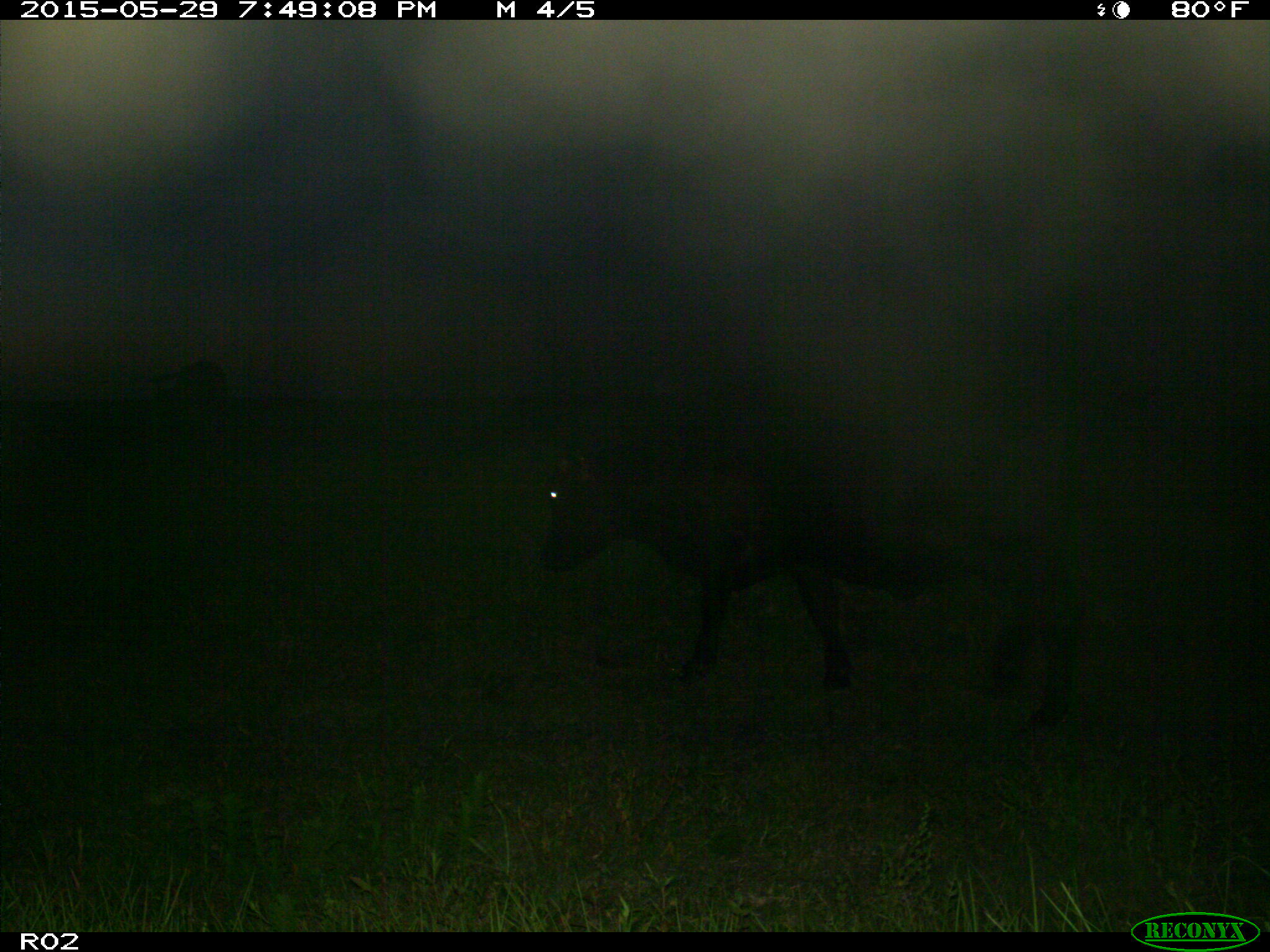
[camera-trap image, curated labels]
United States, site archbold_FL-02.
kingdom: Animalia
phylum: Chordata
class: Mammalia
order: Artiodactyla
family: Bovidae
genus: Bos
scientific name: Bos taurus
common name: domestic cow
Bos taurus (domestic cow).